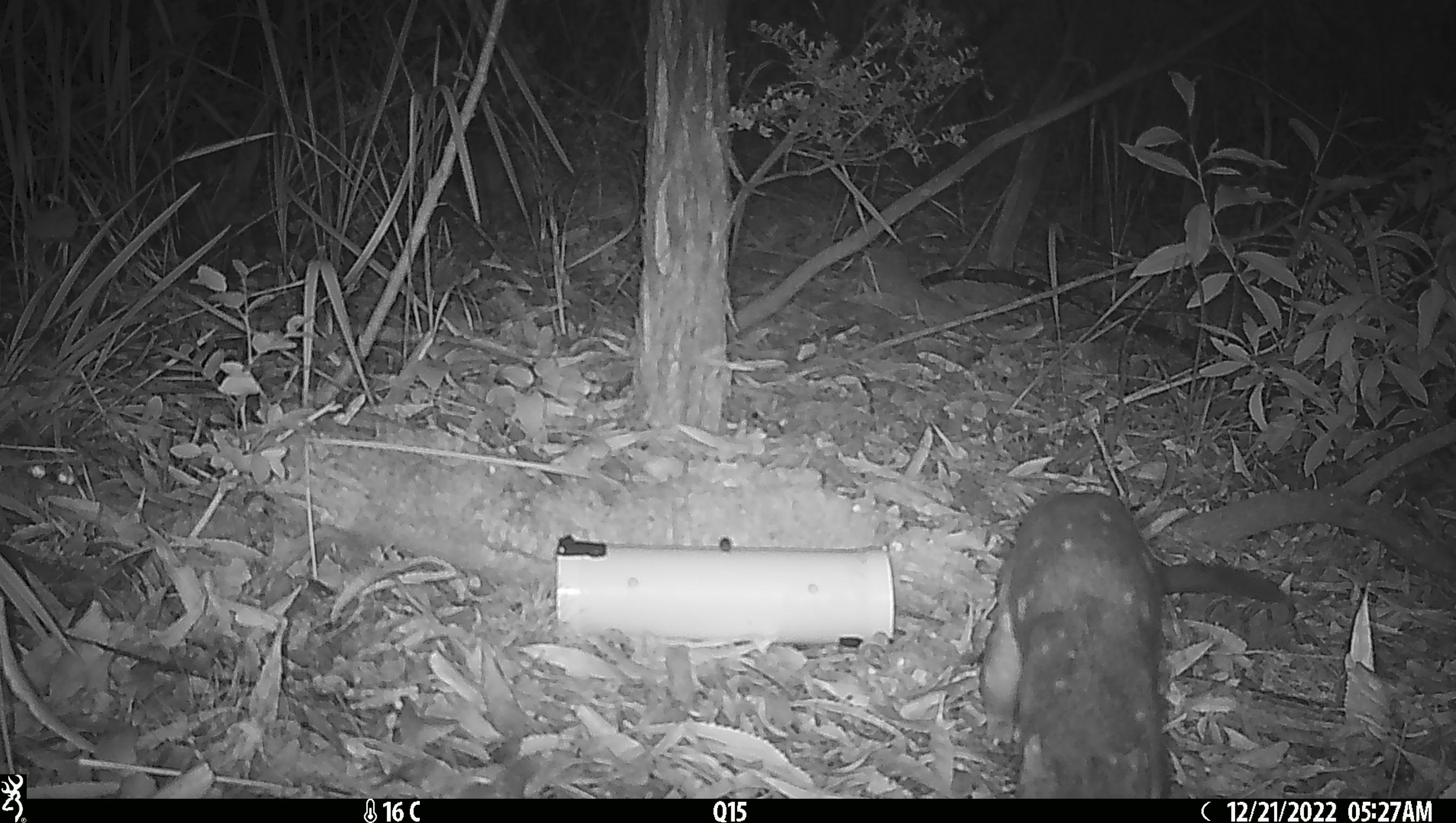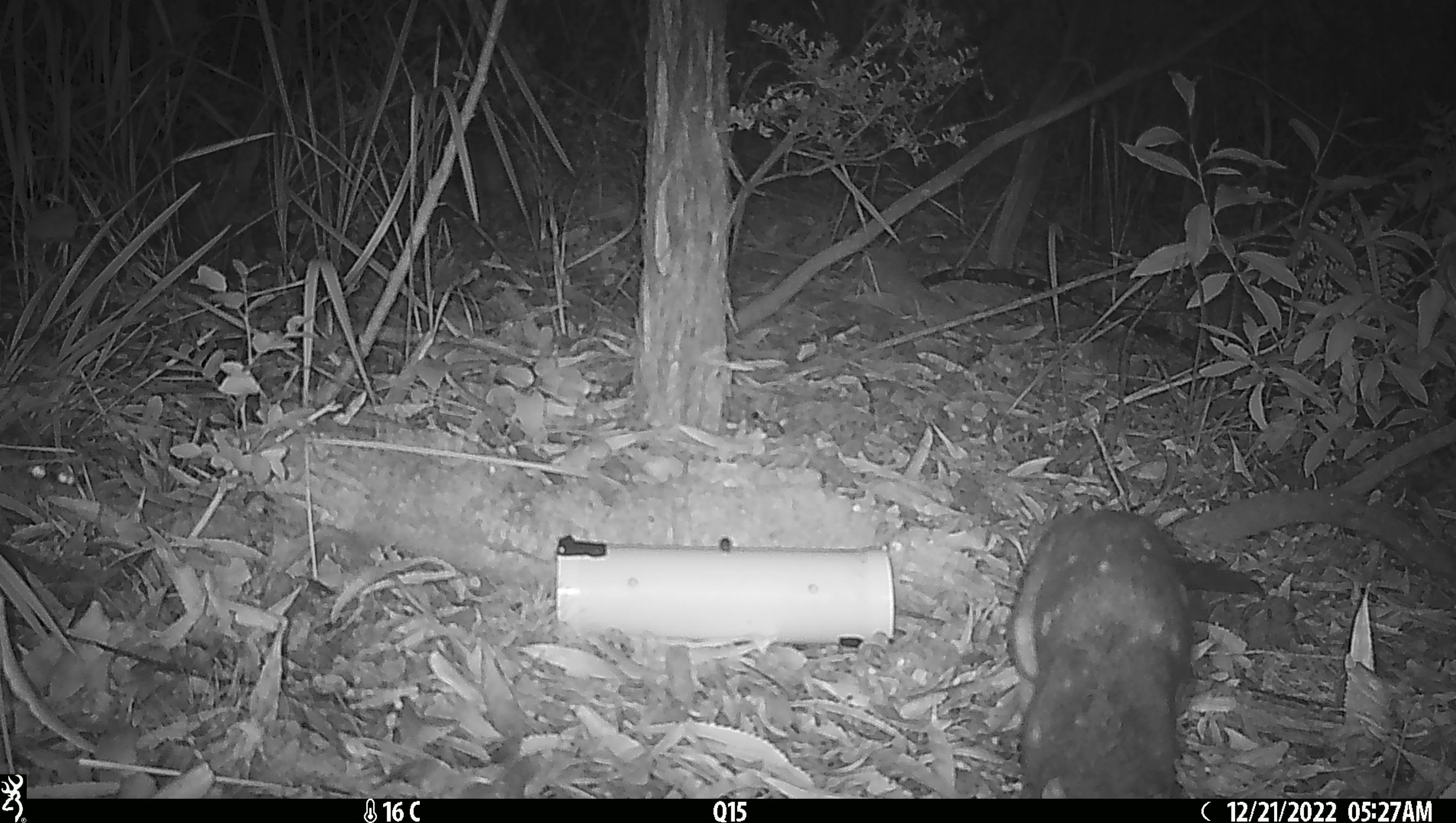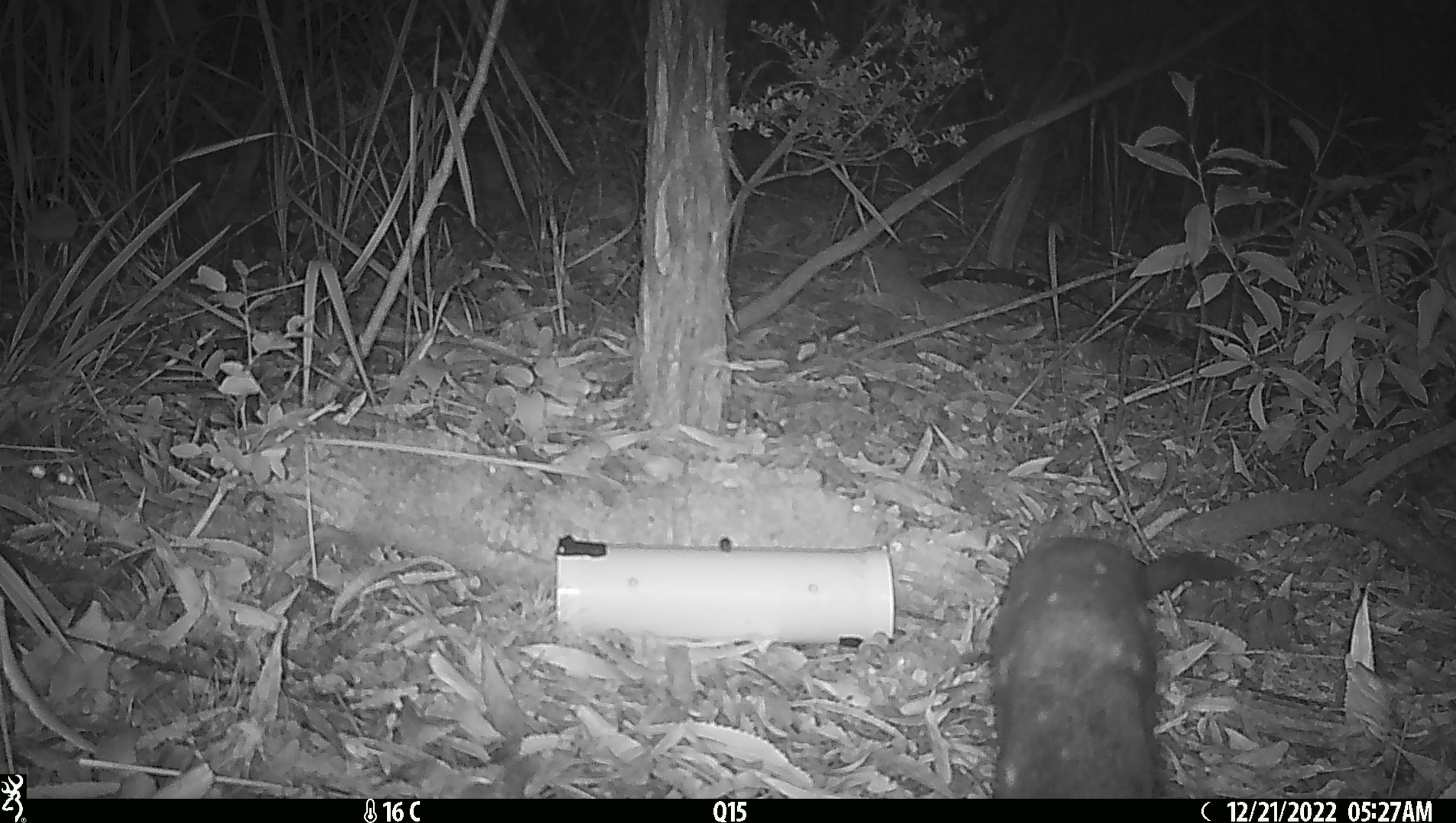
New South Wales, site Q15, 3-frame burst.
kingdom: Animalia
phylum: Chordata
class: Mammalia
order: Dasyuromorphia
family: Dasyuridae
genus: Dasyurus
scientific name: Dasyurus maculatus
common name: spotted-tailed quoll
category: quoll